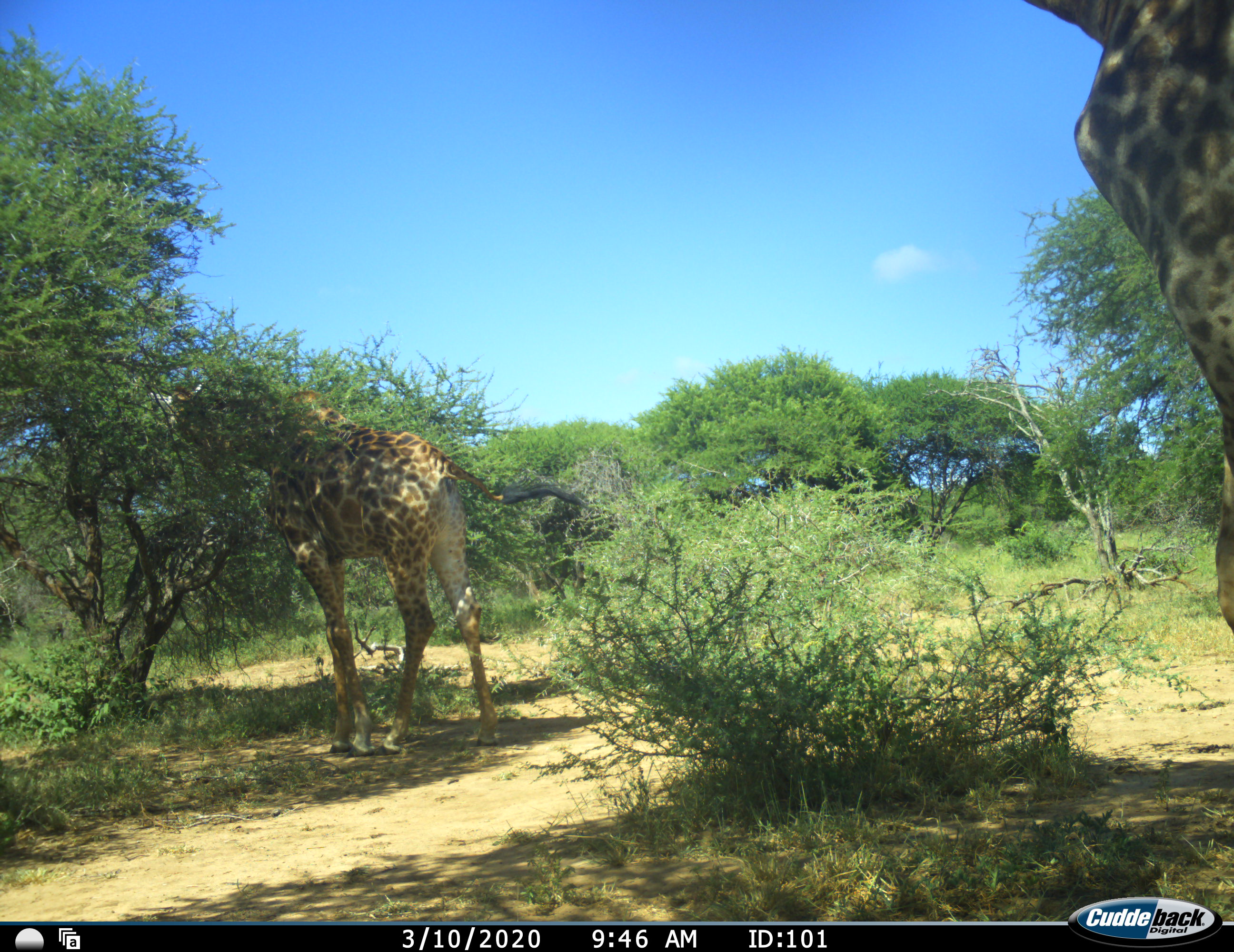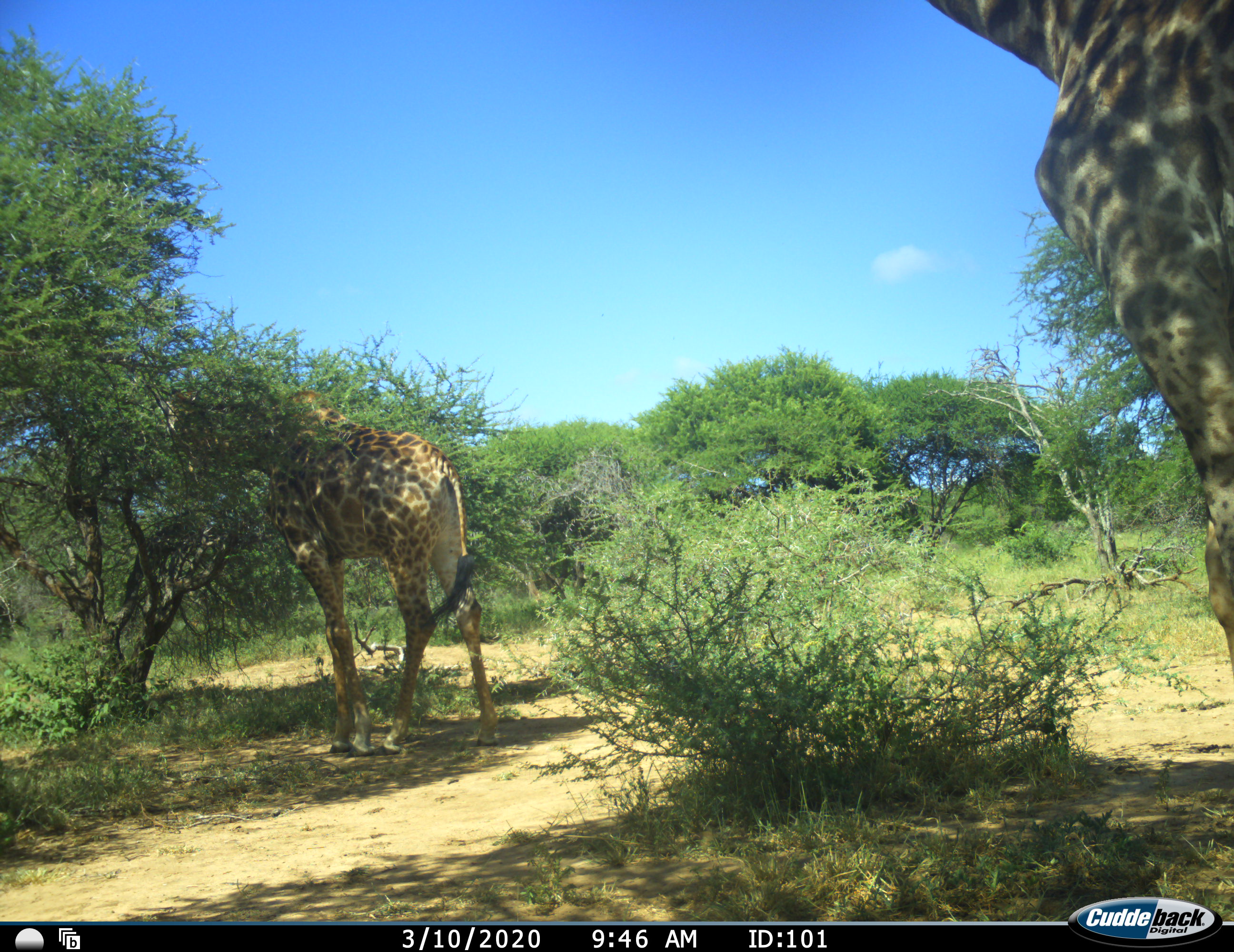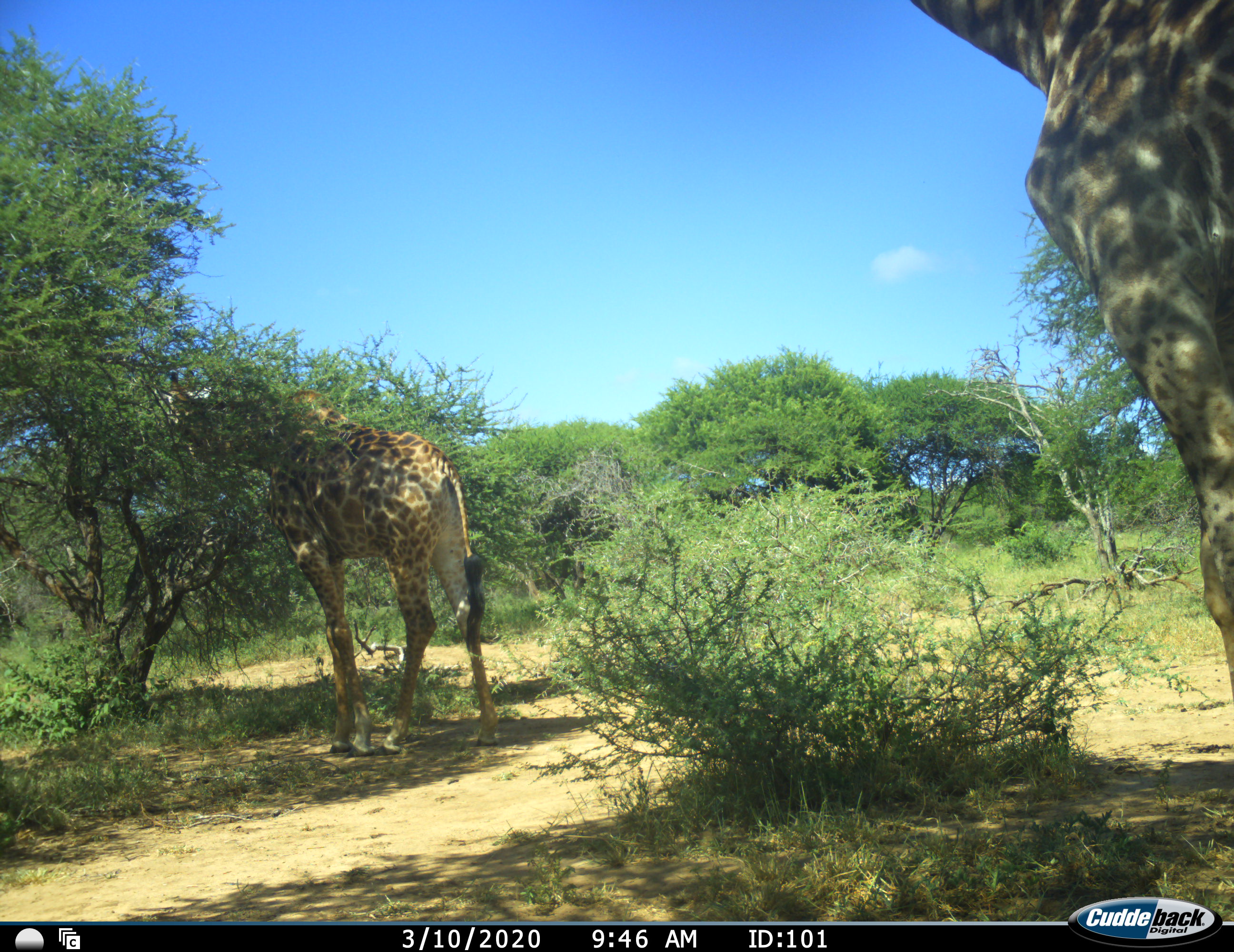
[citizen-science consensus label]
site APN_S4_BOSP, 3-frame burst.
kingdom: Animalia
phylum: Chordata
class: Mammalia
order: Artiodactyla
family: Giraffidae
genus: Giraffa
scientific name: Giraffa camelopardalis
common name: giraffe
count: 2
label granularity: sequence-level